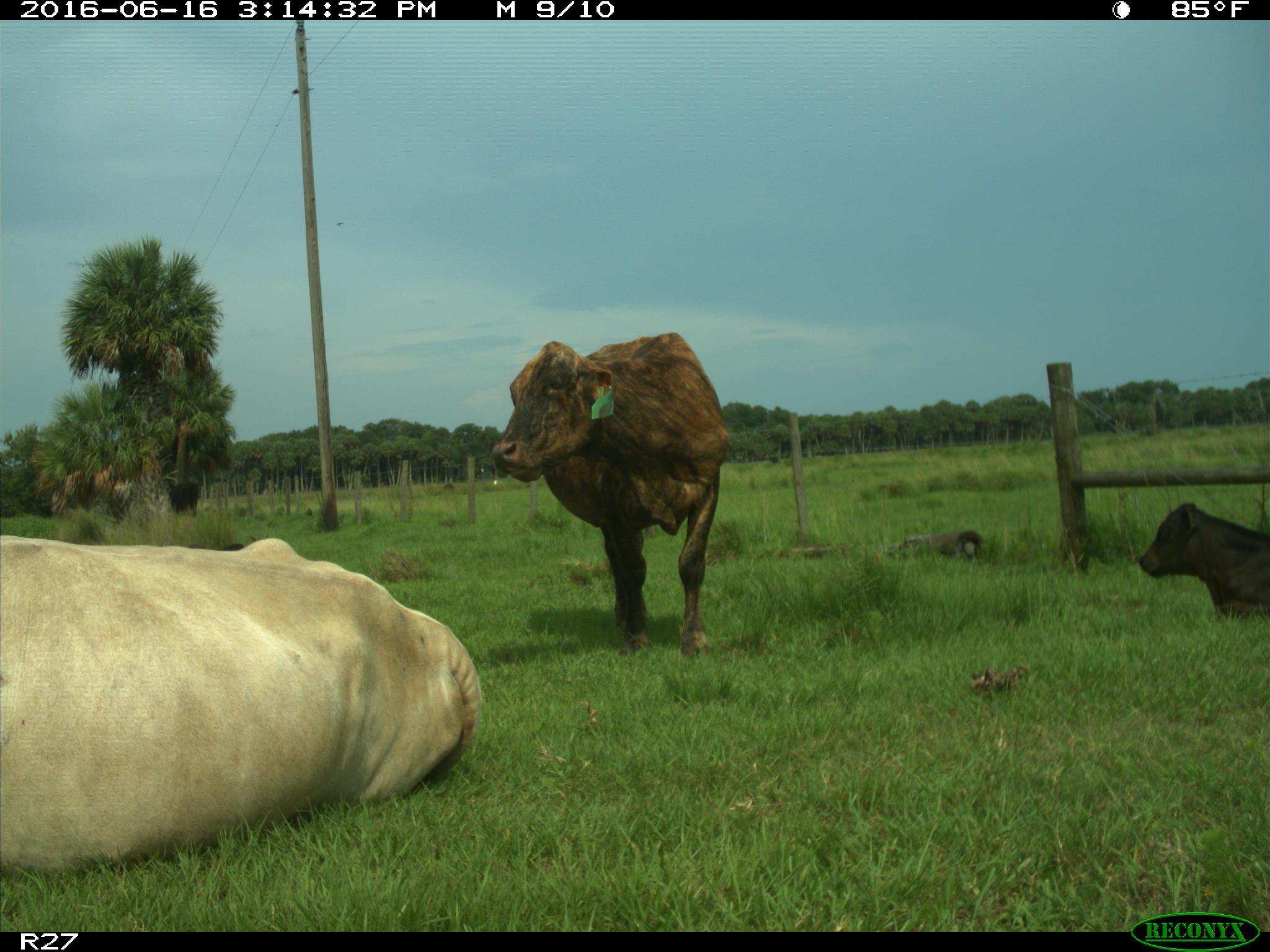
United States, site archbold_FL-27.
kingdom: Animalia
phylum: Chordata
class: Mammalia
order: Artiodactyla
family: Bovidae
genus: Bos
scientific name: Bos taurus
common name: domestic cow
Bos taurus (domestic cow).